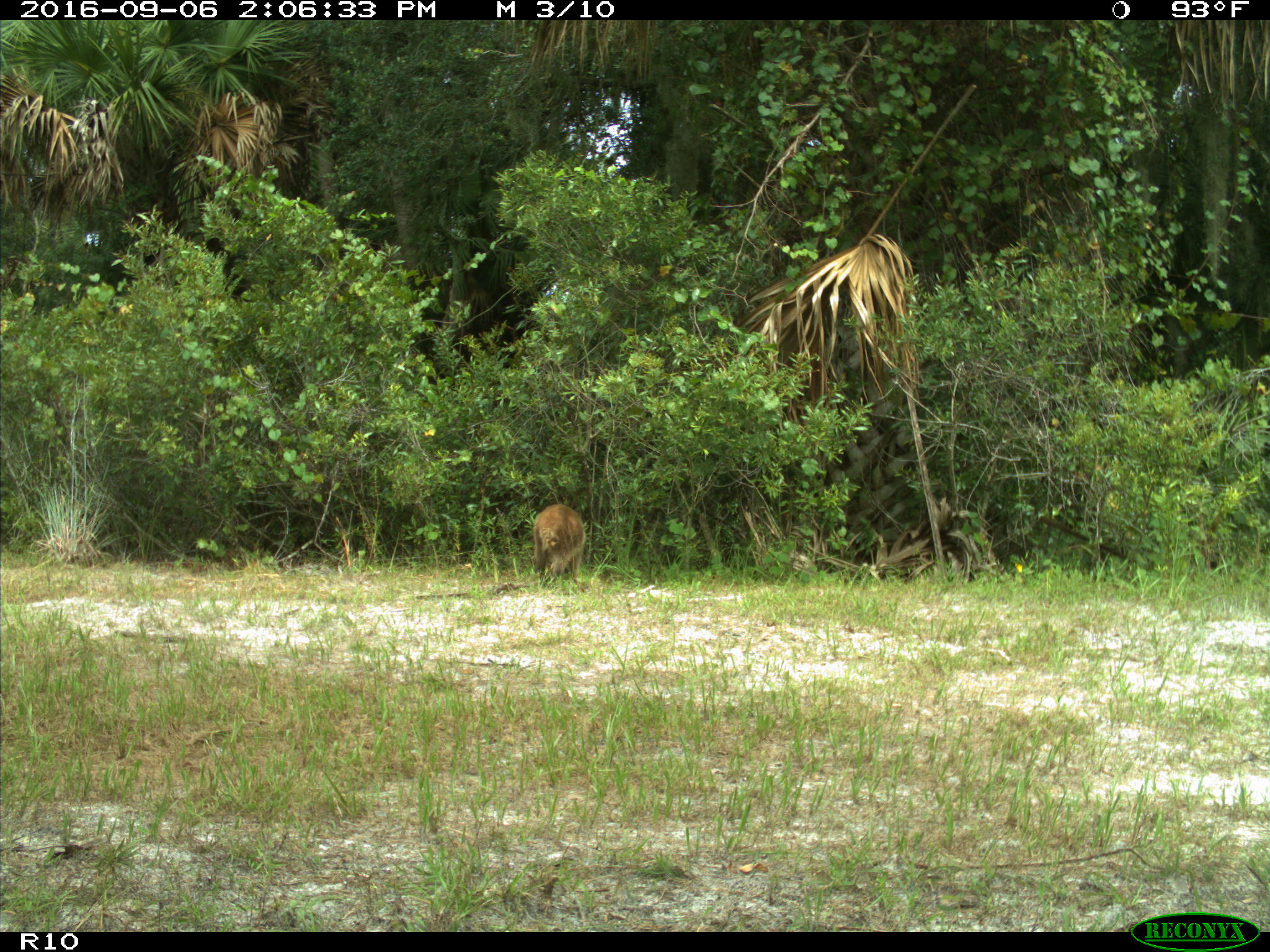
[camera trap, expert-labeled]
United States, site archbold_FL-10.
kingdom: Animalia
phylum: Chordata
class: Mammalia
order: Carnivora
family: Procyonidae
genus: Procyon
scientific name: Procyon lotor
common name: common raccoon